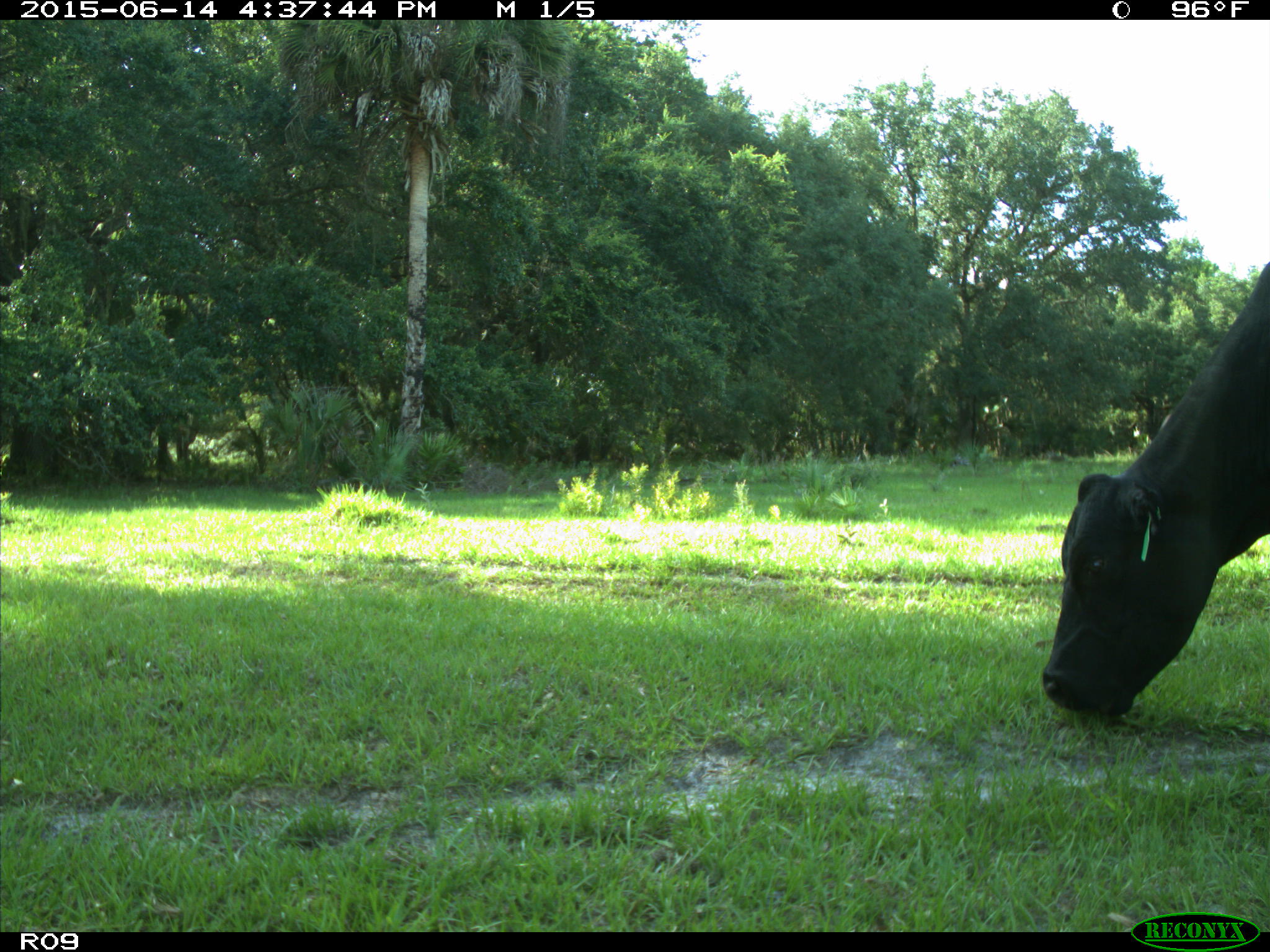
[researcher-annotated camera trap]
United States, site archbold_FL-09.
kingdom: Animalia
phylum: Chordata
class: Mammalia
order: Artiodactyla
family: Bovidae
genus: Bos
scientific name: Bos taurus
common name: domestic cow